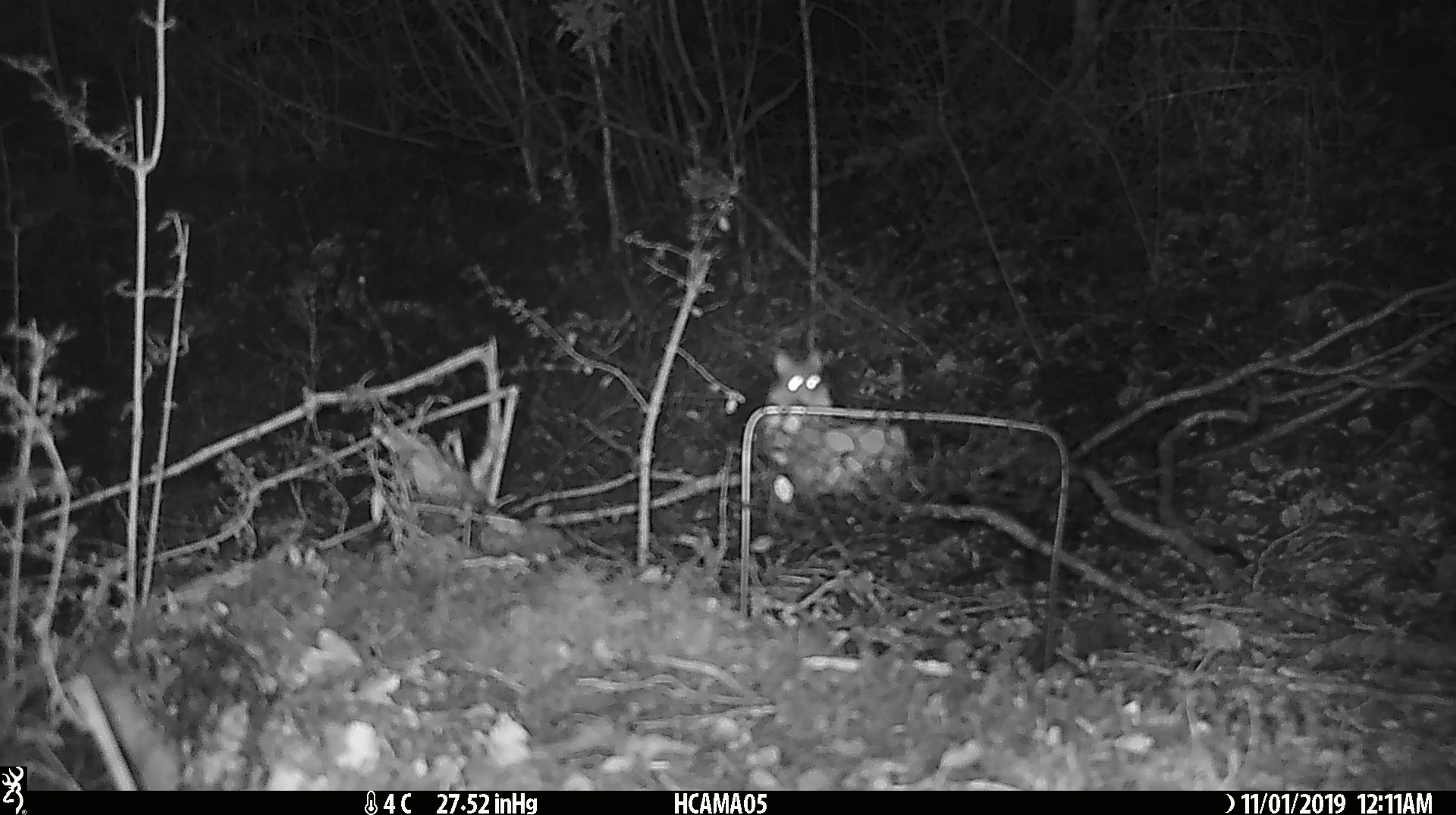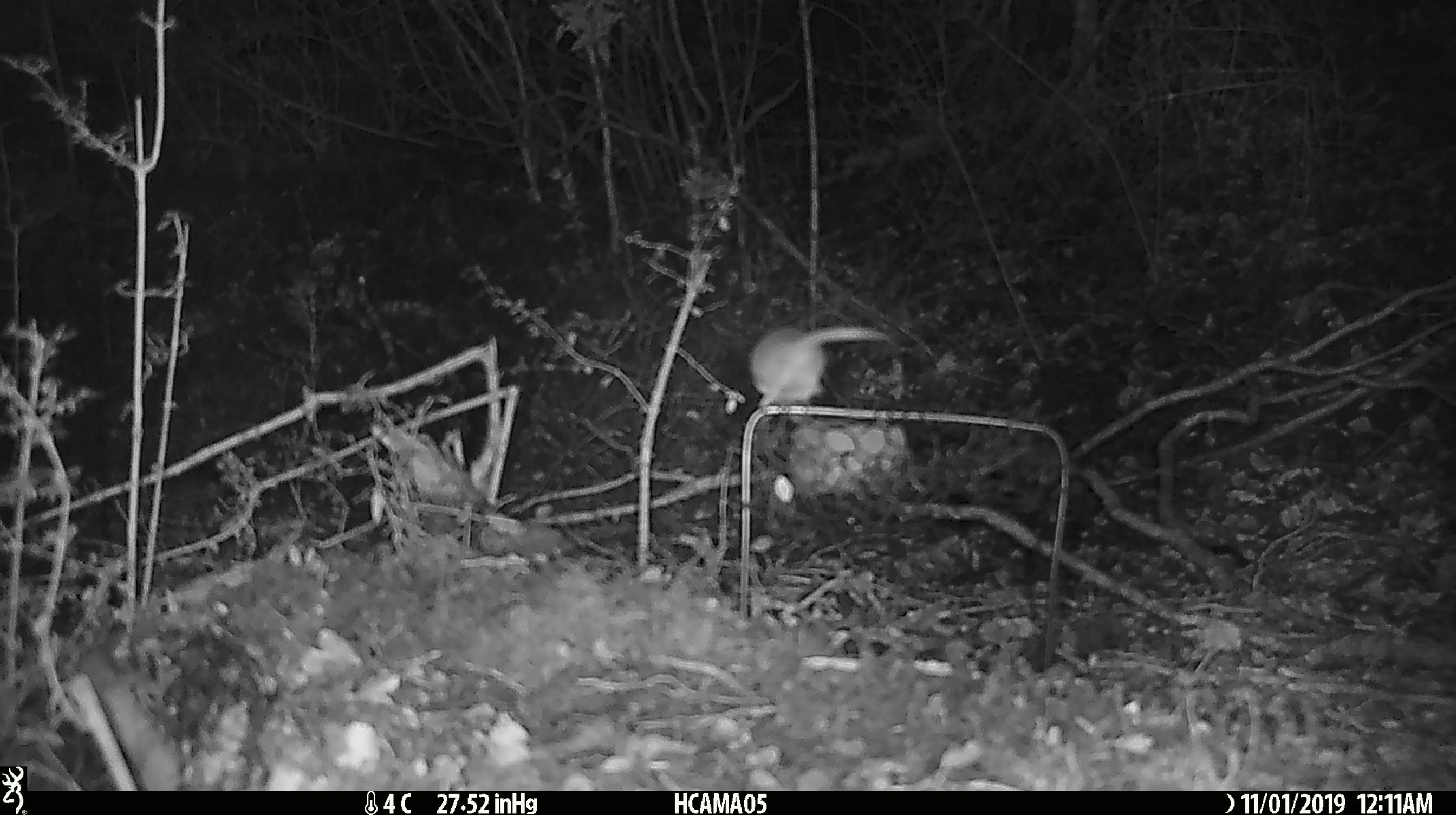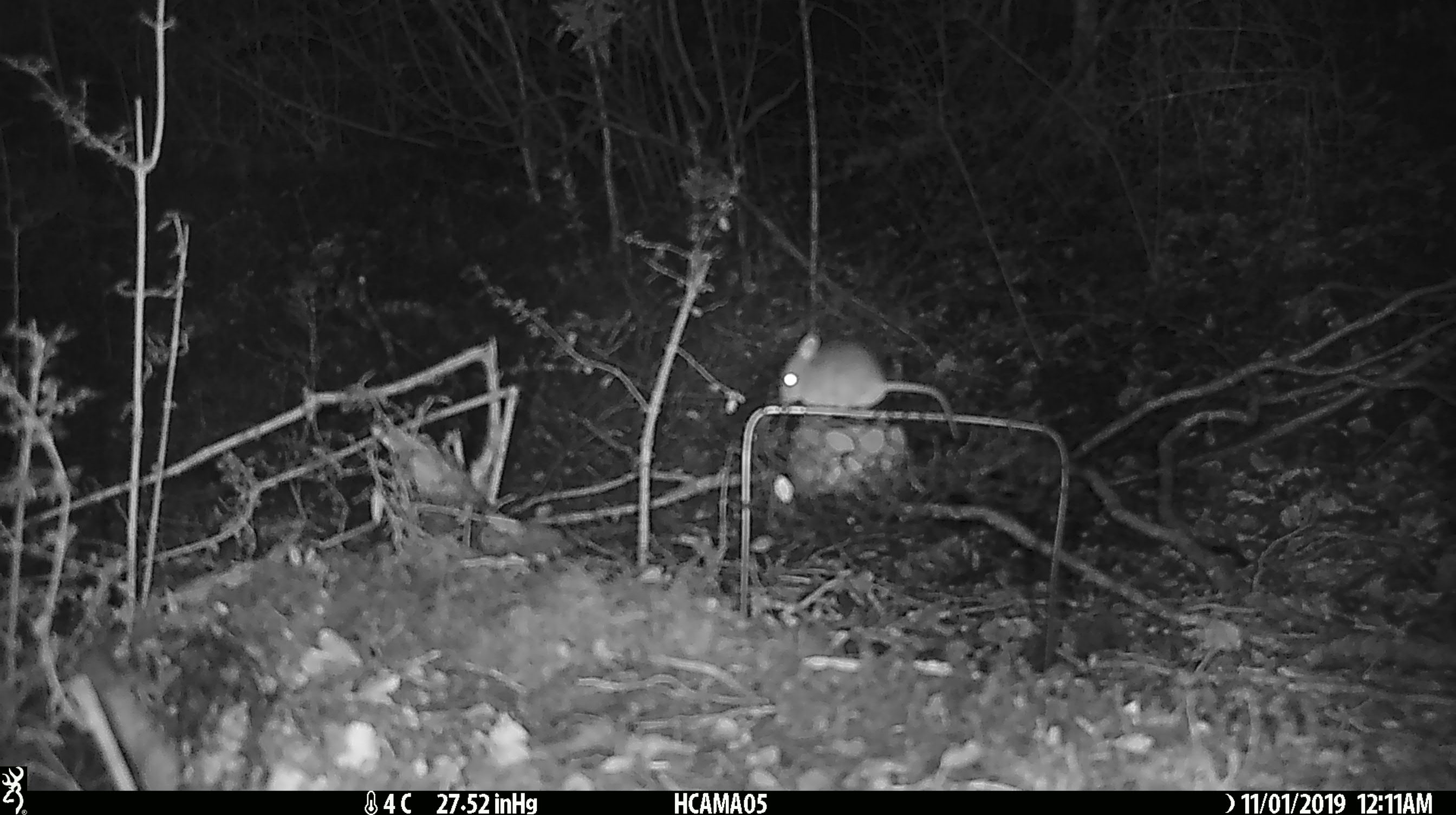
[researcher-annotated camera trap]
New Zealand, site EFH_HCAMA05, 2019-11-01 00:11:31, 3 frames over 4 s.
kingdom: Animalia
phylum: Chordata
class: Mammalia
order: Rodentia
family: Muridae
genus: Mus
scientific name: Mus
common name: mouse